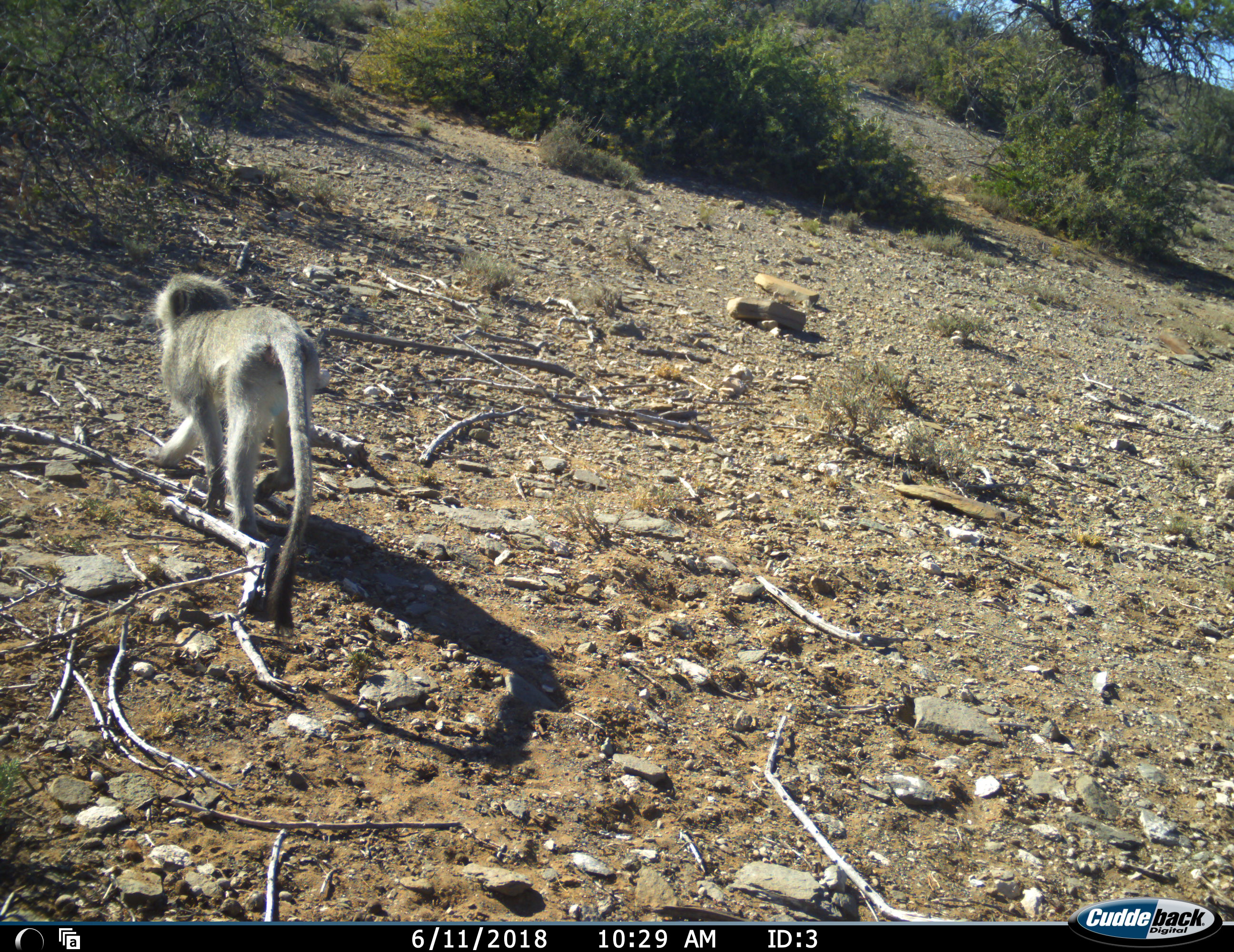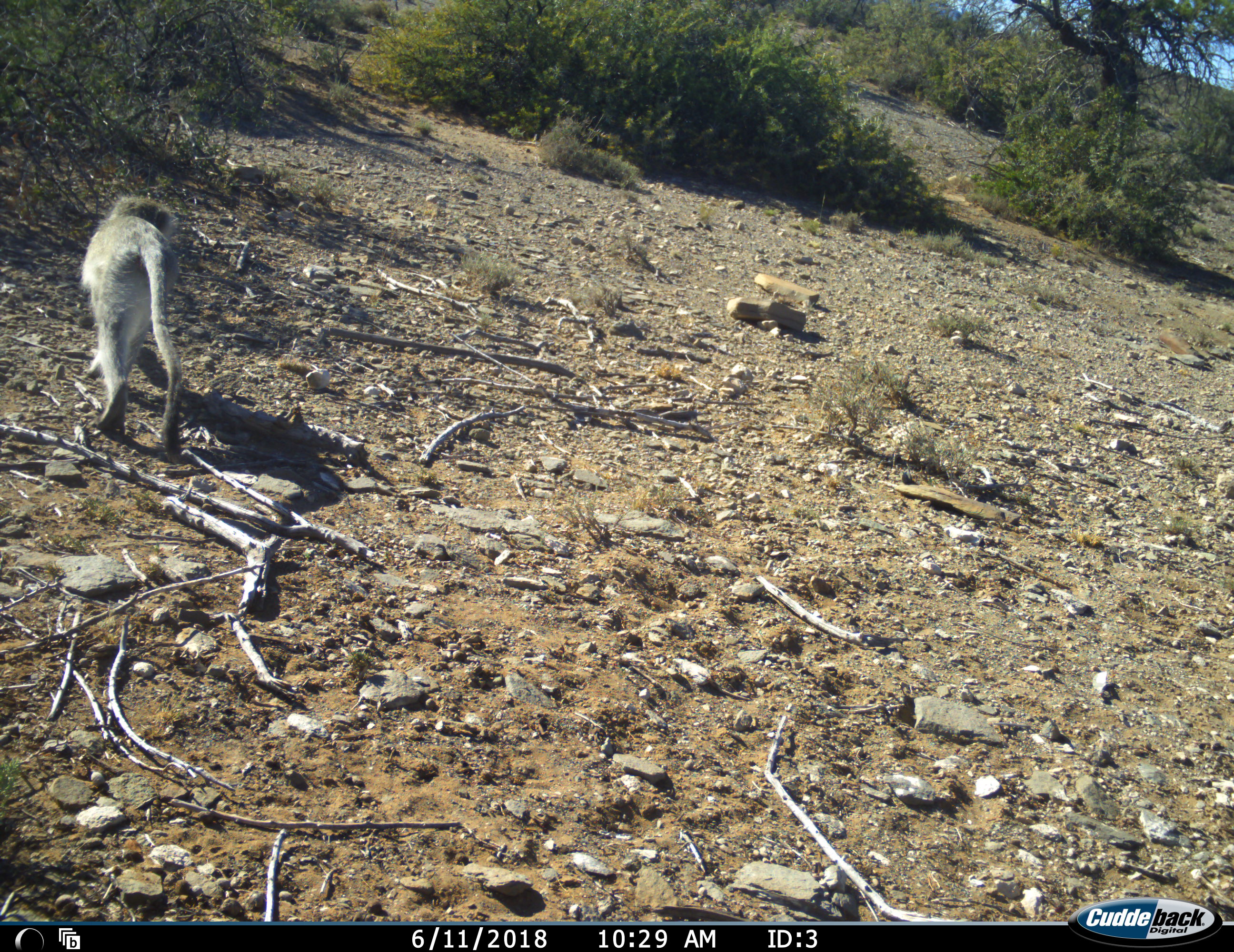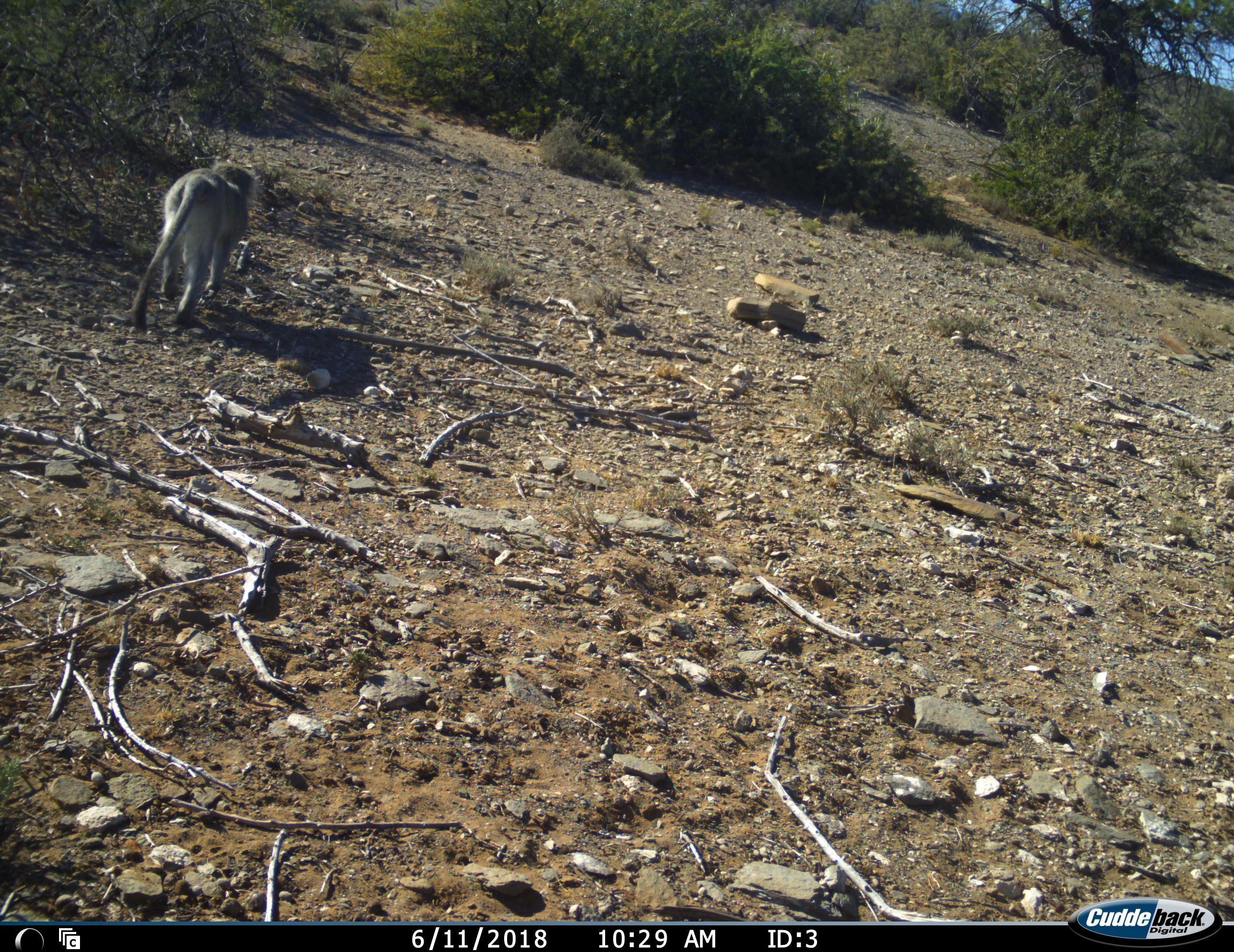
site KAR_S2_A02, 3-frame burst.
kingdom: Animalia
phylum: Chordata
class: Mammalia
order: Primates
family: Cercopithecidae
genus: Chlorocebus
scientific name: Chlorocebus pygerythrus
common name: vervet monkey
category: monkeyvervet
Monkeyvervet (vervet monkey) (Chlorocebus pygerythrus), count 1. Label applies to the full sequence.